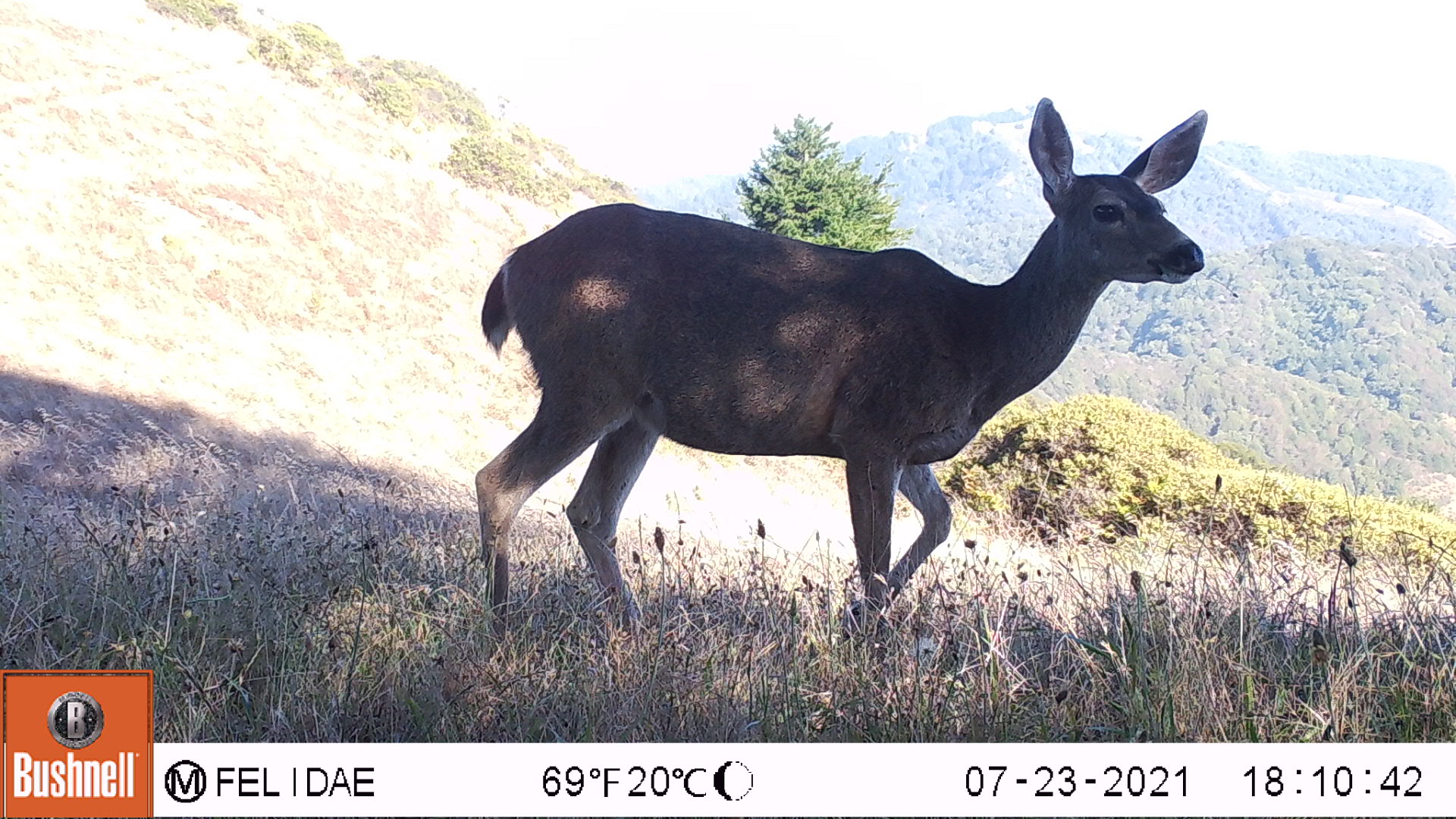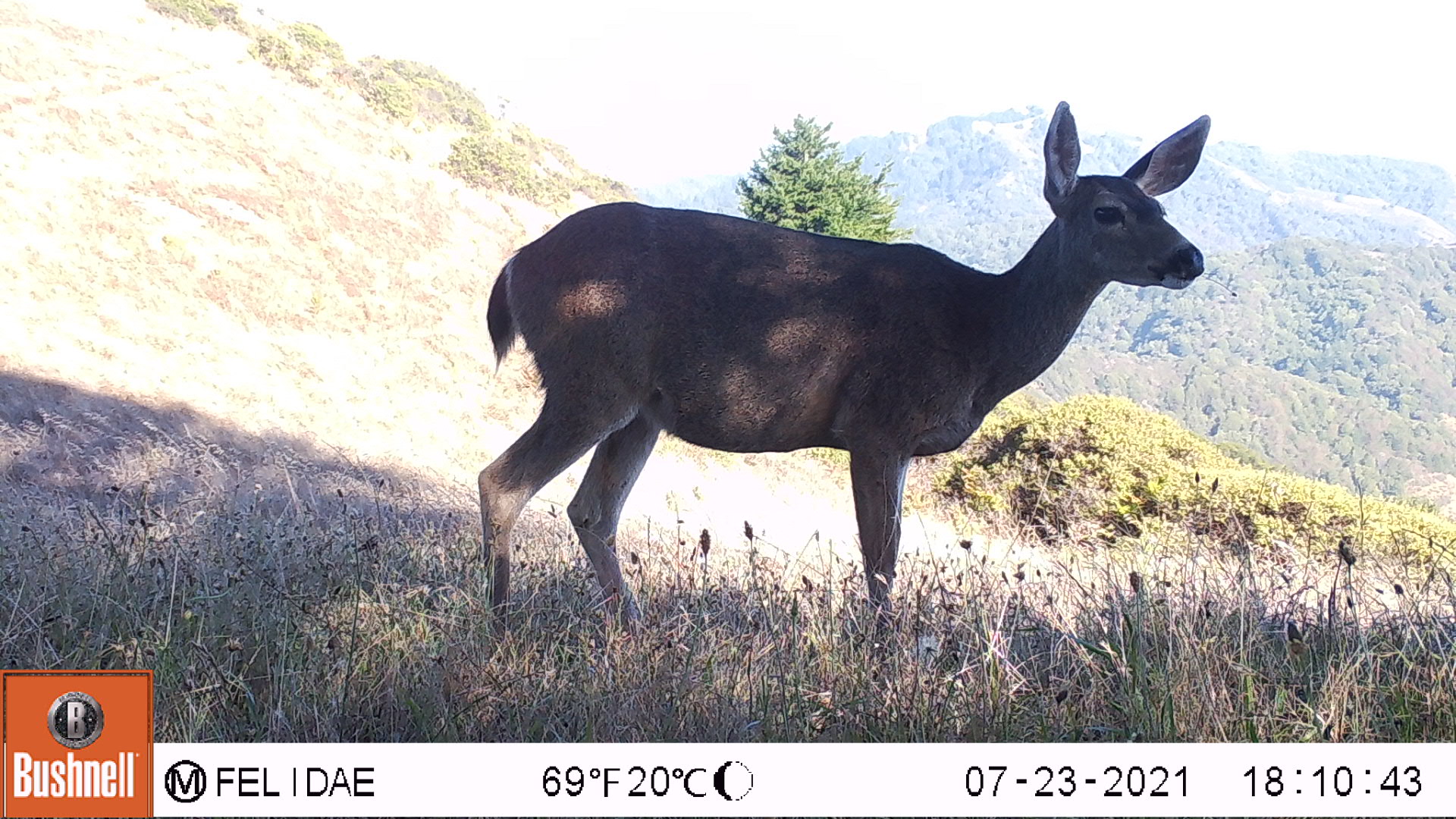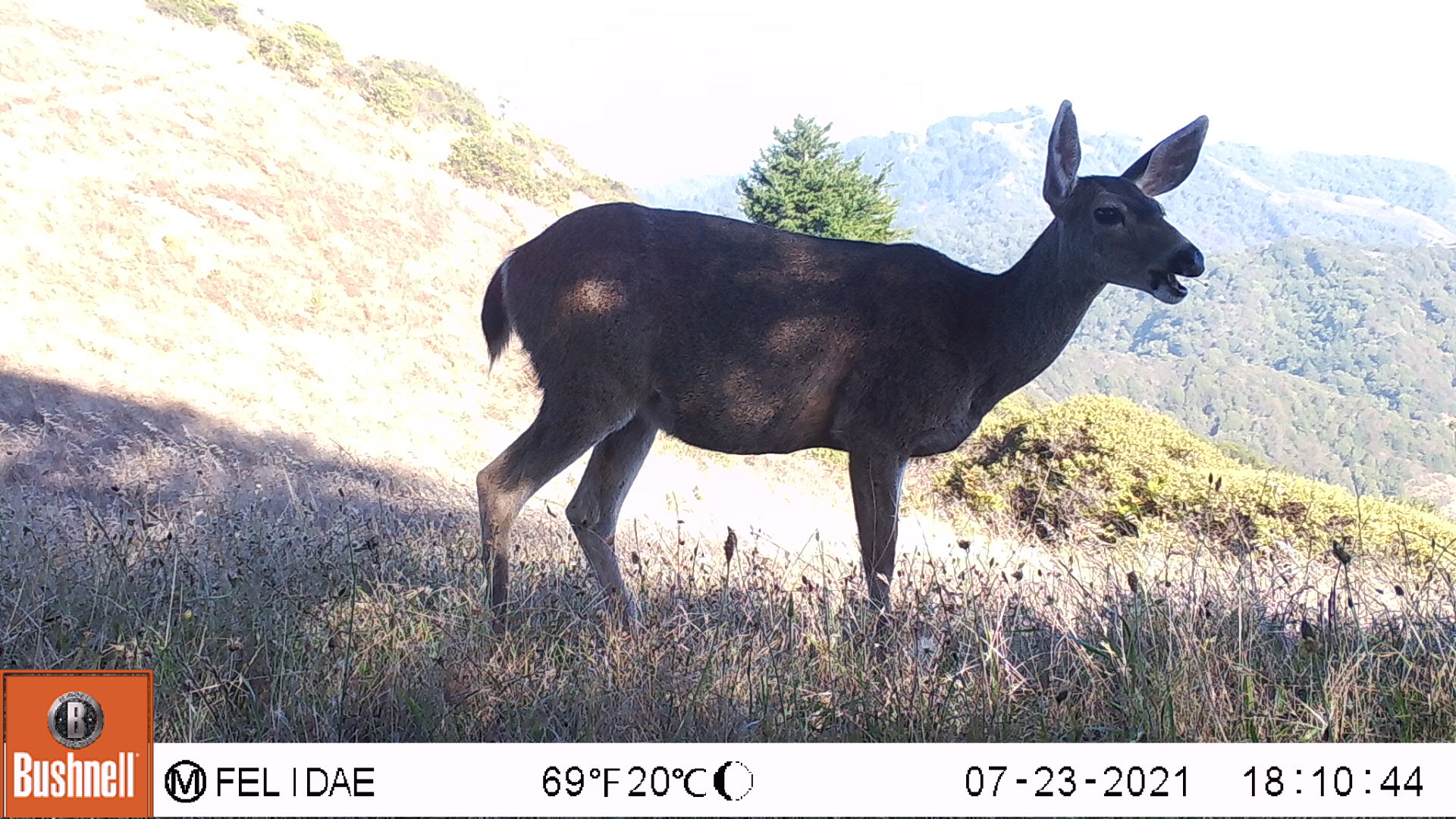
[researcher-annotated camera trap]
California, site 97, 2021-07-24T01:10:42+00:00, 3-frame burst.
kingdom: Animalia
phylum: Chordata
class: Mammalia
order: Artiodactyla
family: Cervidae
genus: Odocoileus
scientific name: Odocoileus hemionus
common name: mule deer